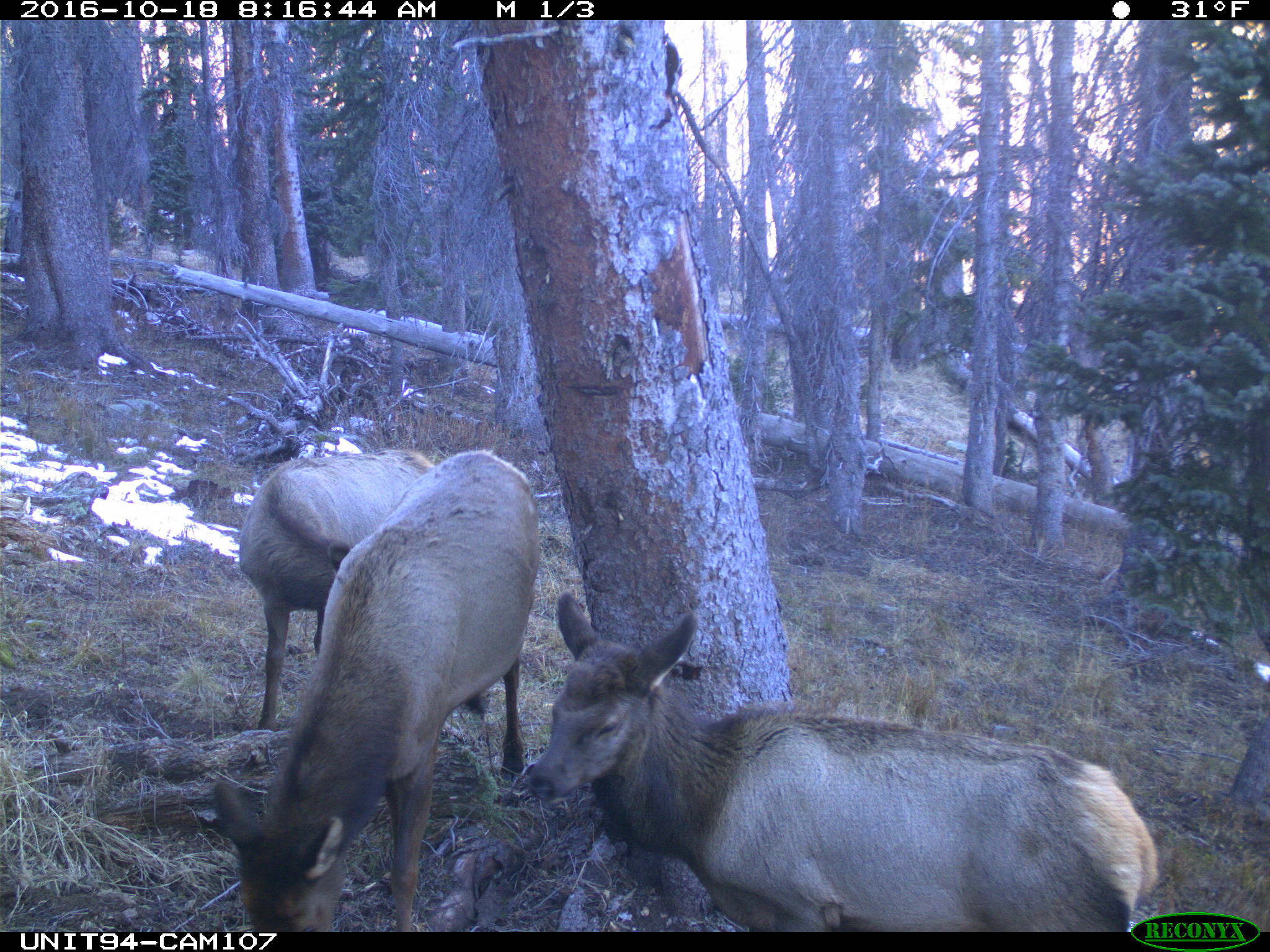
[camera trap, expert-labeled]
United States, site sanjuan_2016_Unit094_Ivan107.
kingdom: Animalia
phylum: Chordata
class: Mammalia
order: Artiodactyla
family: Cervidae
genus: Cervus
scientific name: Cervus elaphus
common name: red deer